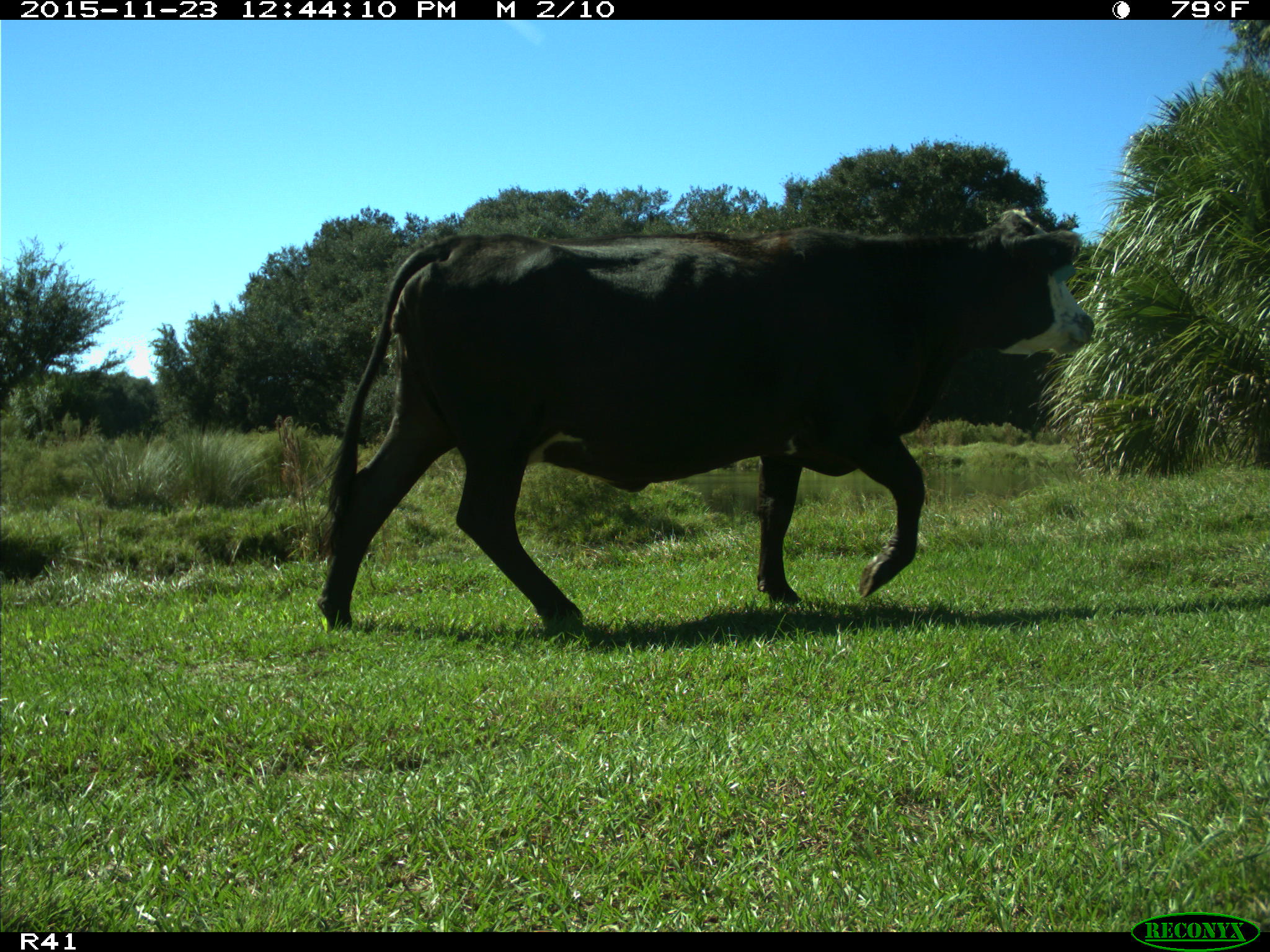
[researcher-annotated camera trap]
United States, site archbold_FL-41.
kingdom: Animalia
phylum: Chordata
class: Mammalia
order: Artiodactyla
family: Bovidae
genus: Bos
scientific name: Bos taurus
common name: domestic cow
Bos taurus (domestic cow).